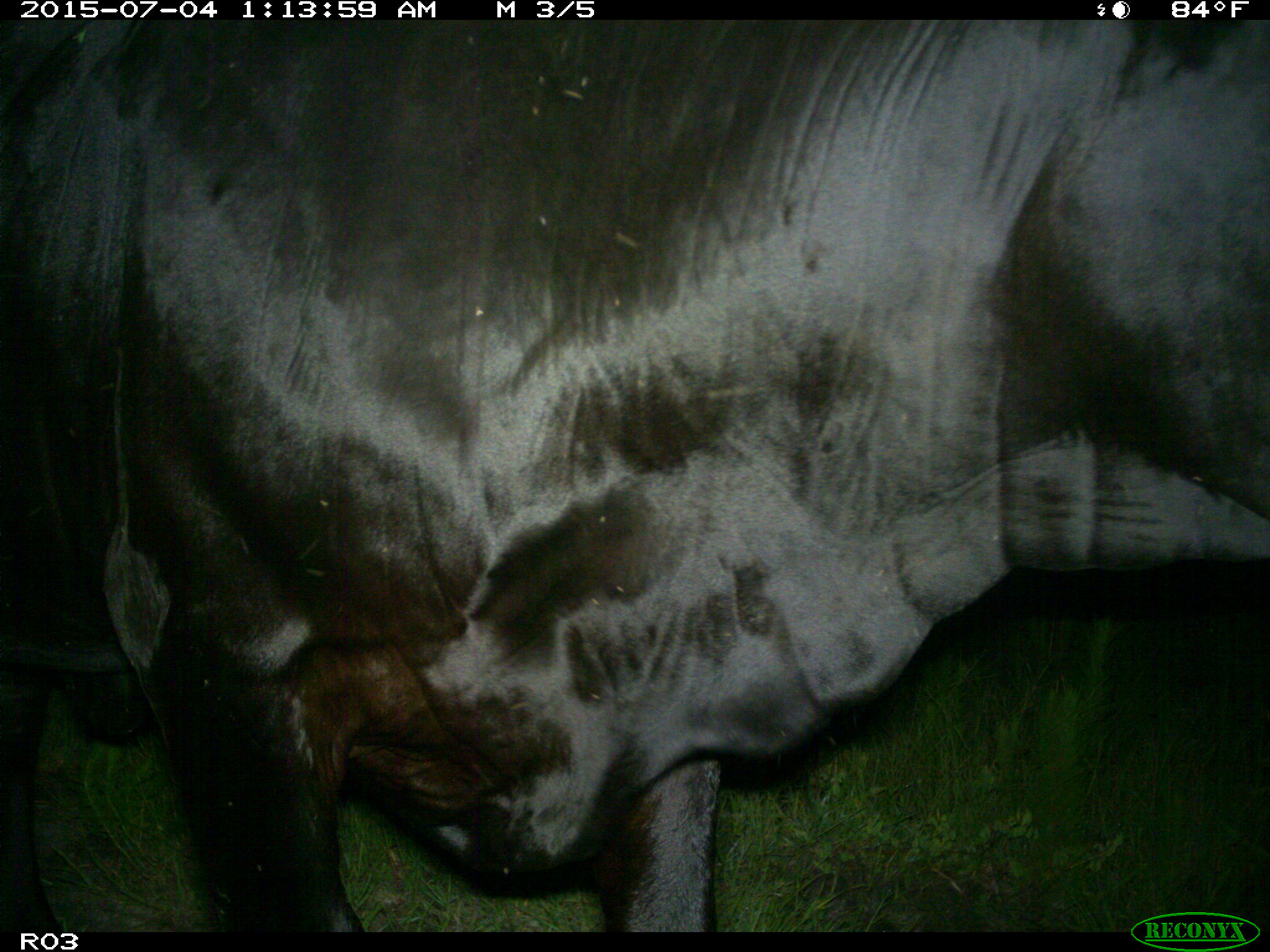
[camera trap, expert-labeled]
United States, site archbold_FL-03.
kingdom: Animalia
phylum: Chordata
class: Mammalia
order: Artiodactyla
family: Bovidae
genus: Bos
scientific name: Bos taurus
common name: domestic cow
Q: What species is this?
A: Bos taurus (domestic cow).